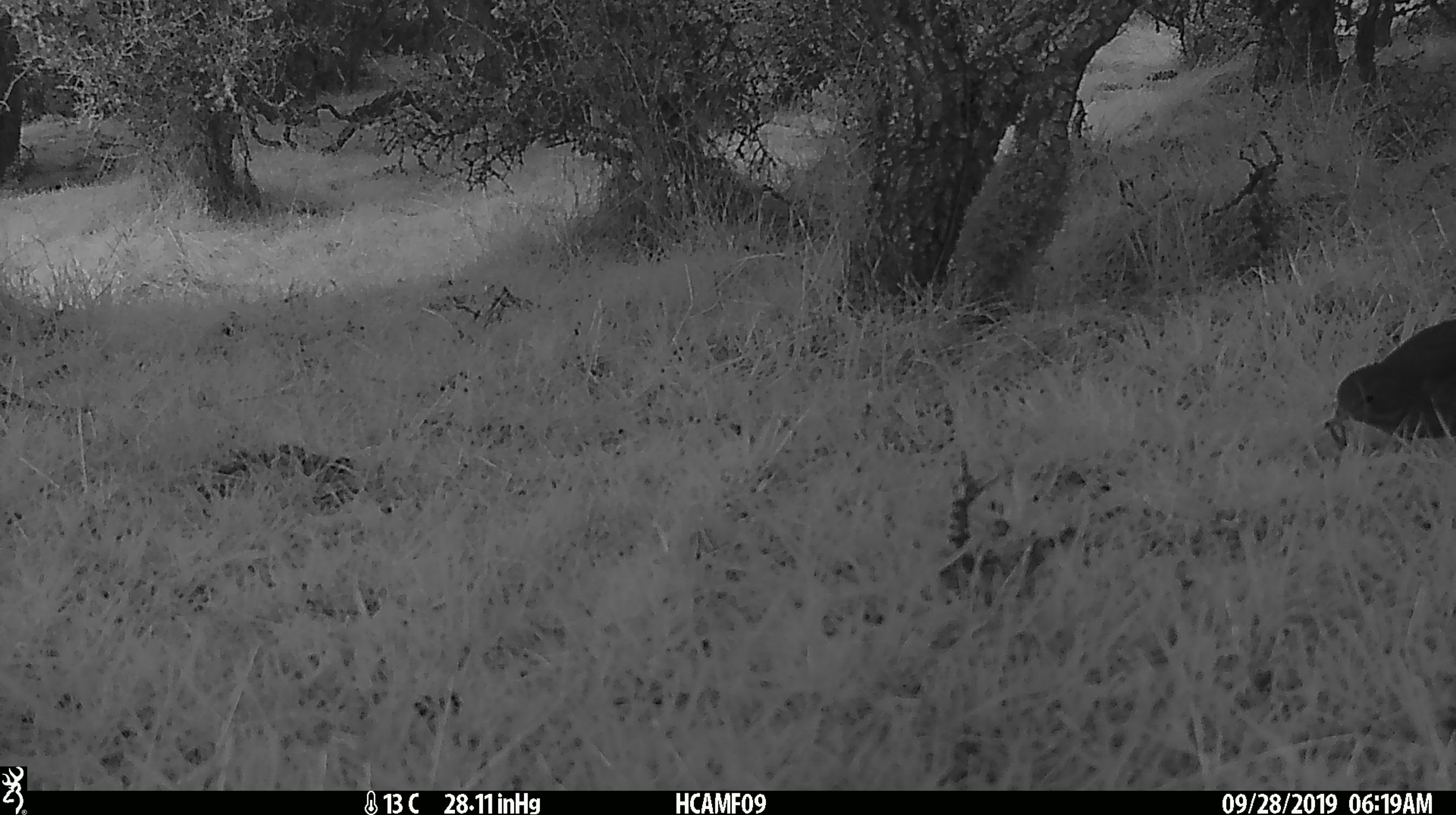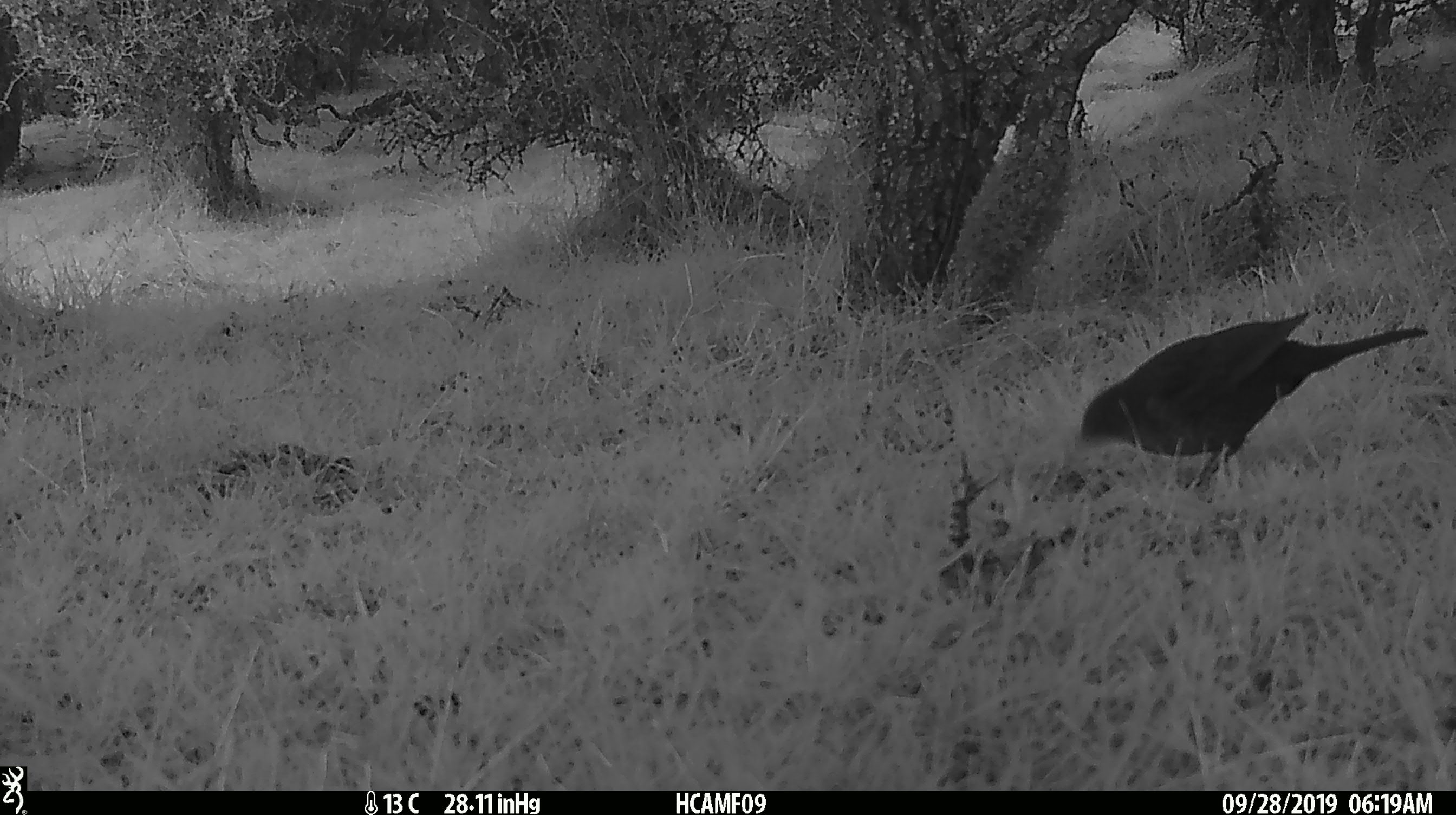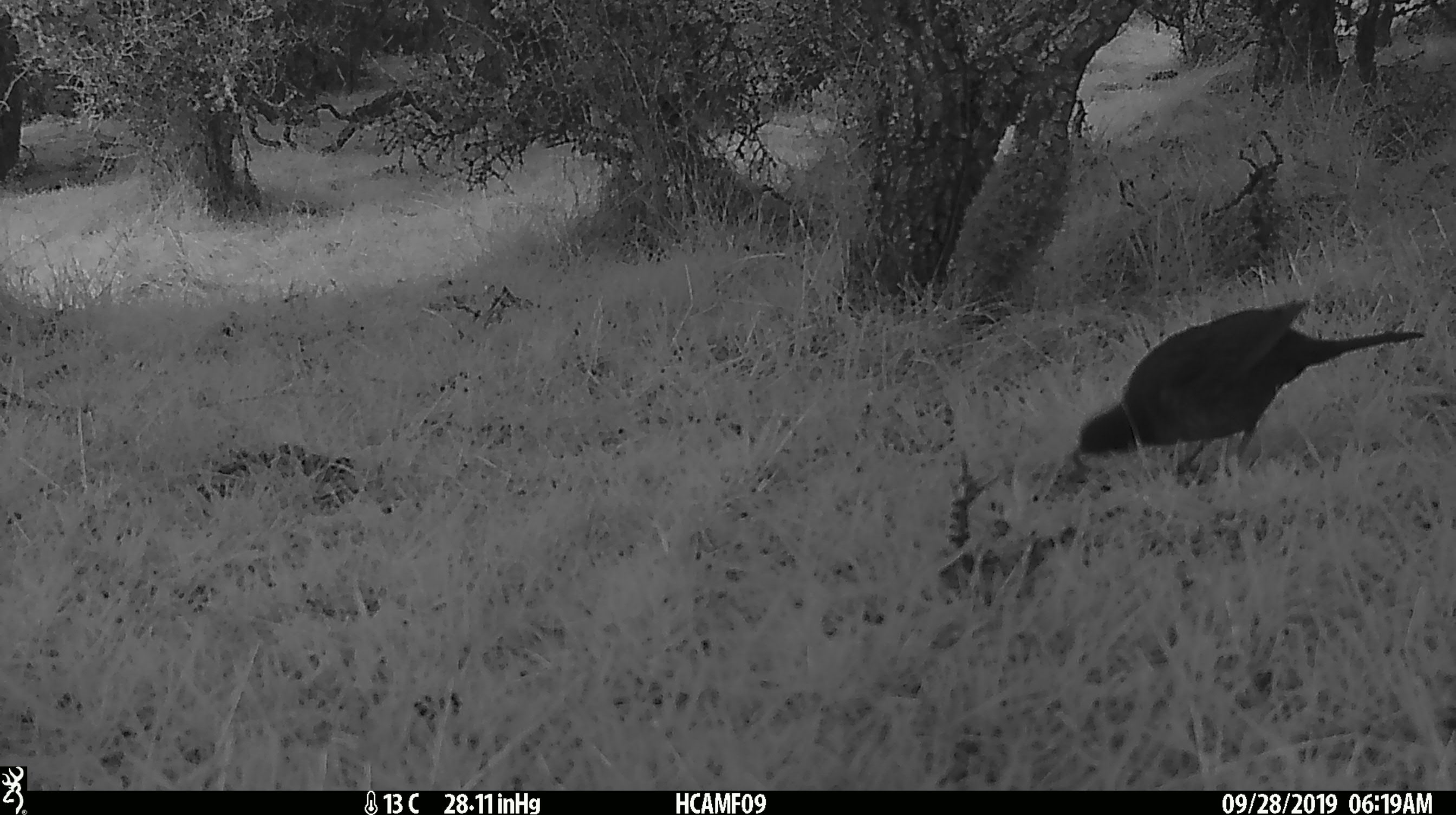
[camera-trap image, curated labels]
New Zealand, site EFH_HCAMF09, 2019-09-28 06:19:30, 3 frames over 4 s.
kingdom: Animalia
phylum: Chordata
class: Aves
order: Passeriformes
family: Turdidae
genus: Turdus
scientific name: Turdus merula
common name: eurasian blackbird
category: blackbird